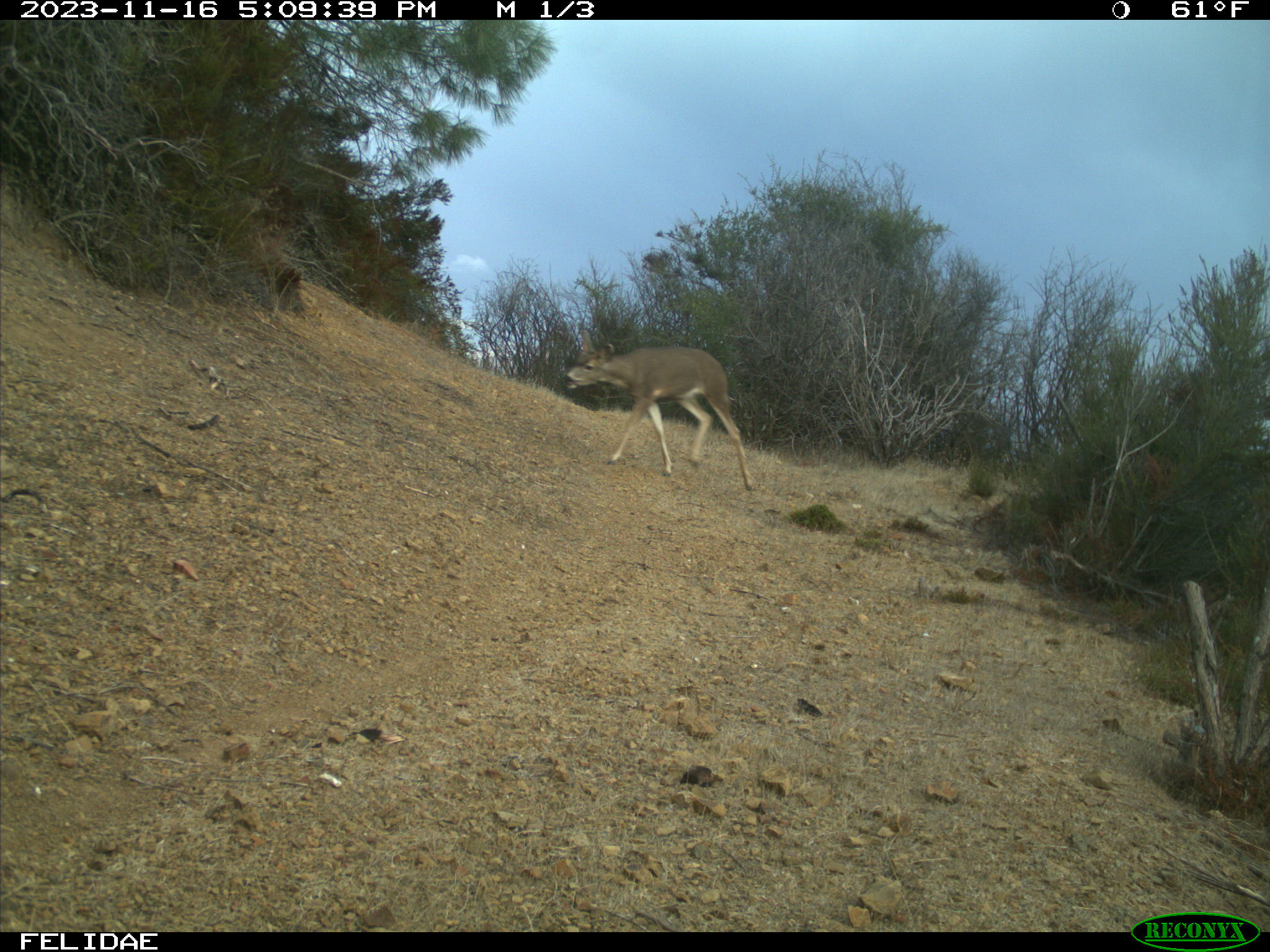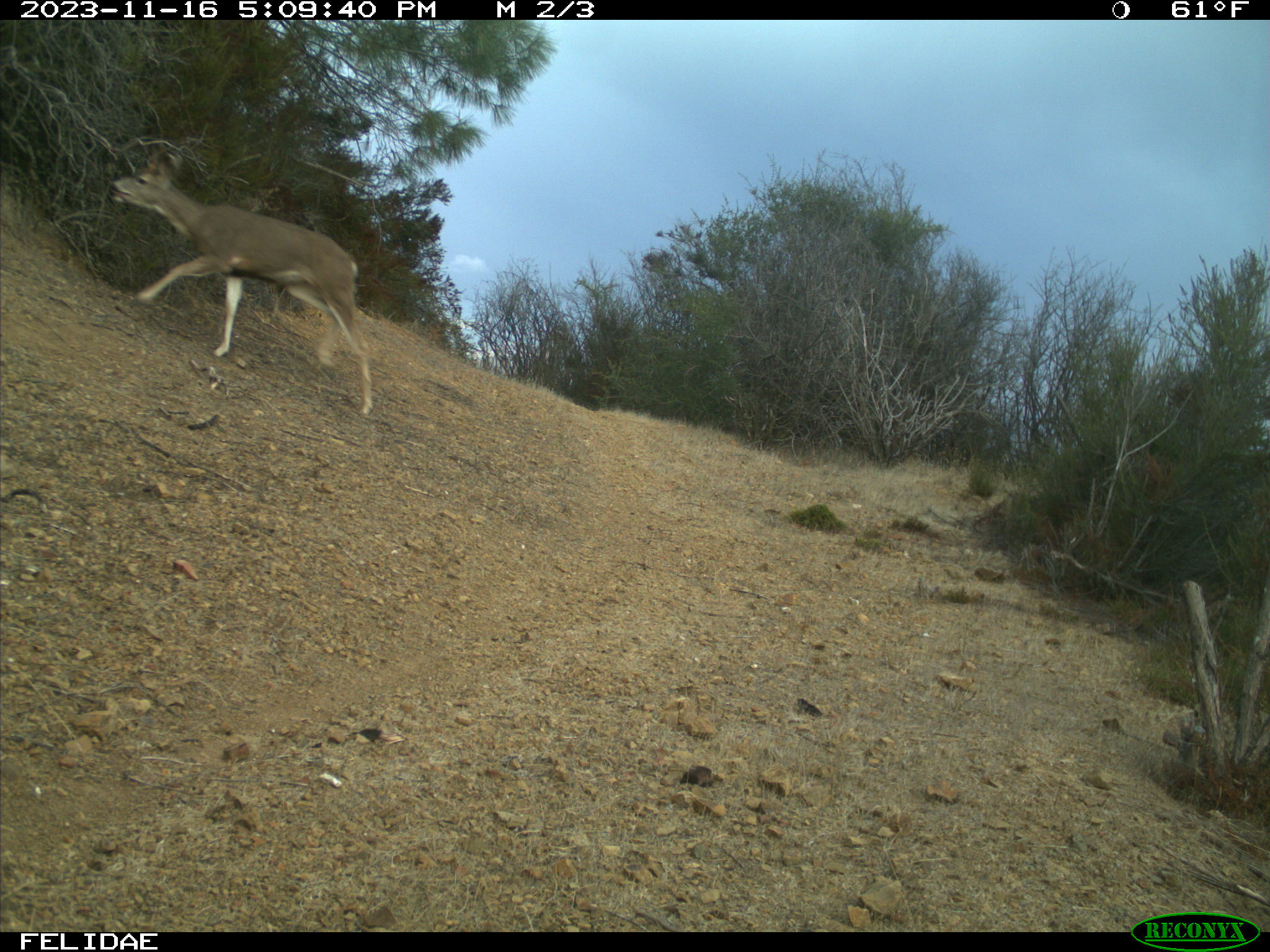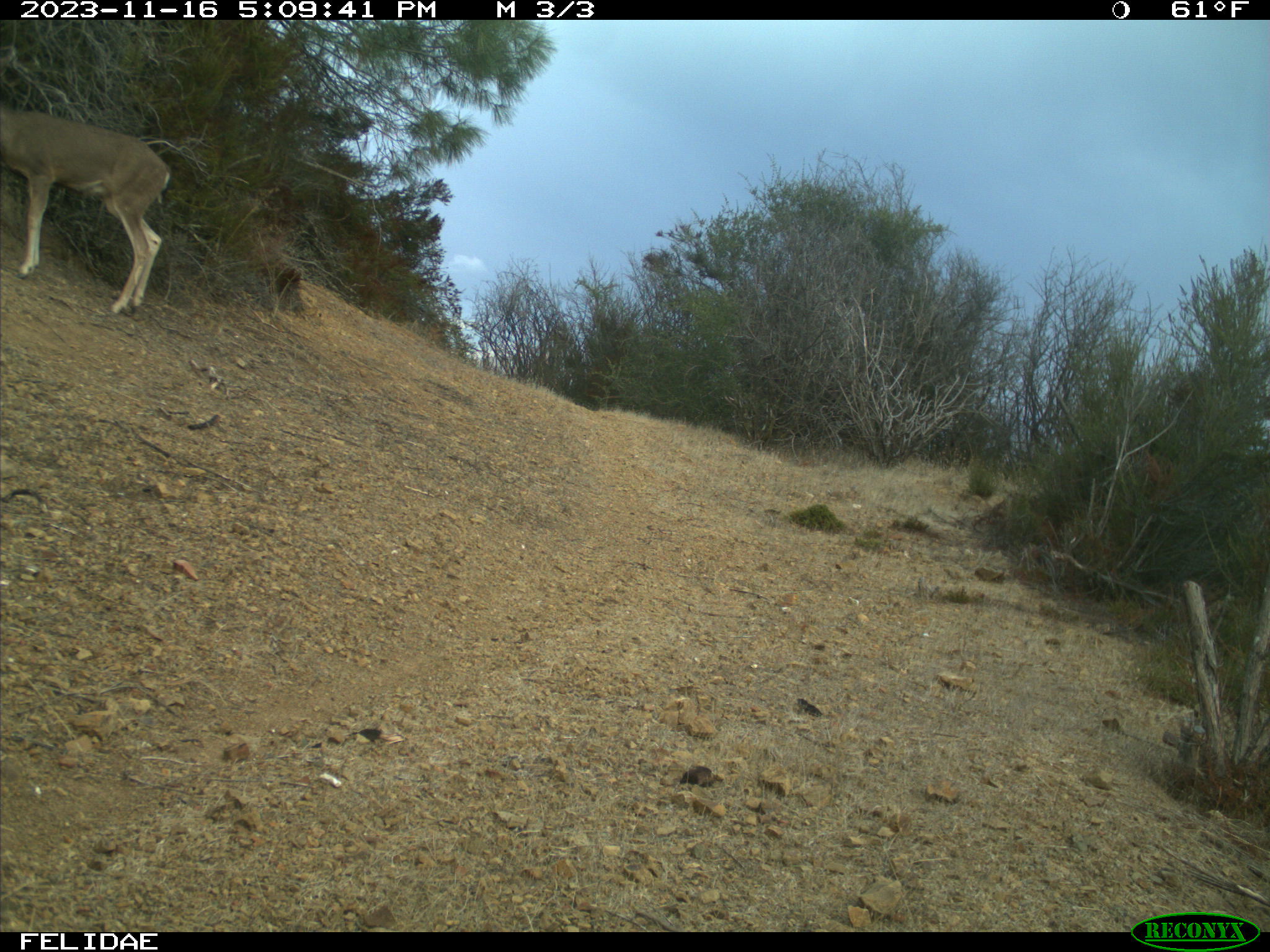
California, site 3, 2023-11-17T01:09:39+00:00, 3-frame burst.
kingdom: Animalia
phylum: Chordata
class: Mammalia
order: Artiodactyla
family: Cervidae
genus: Odocoileus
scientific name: Odocoileus hemionus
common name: mule deer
Mule deer (Odocoileus hemionus).